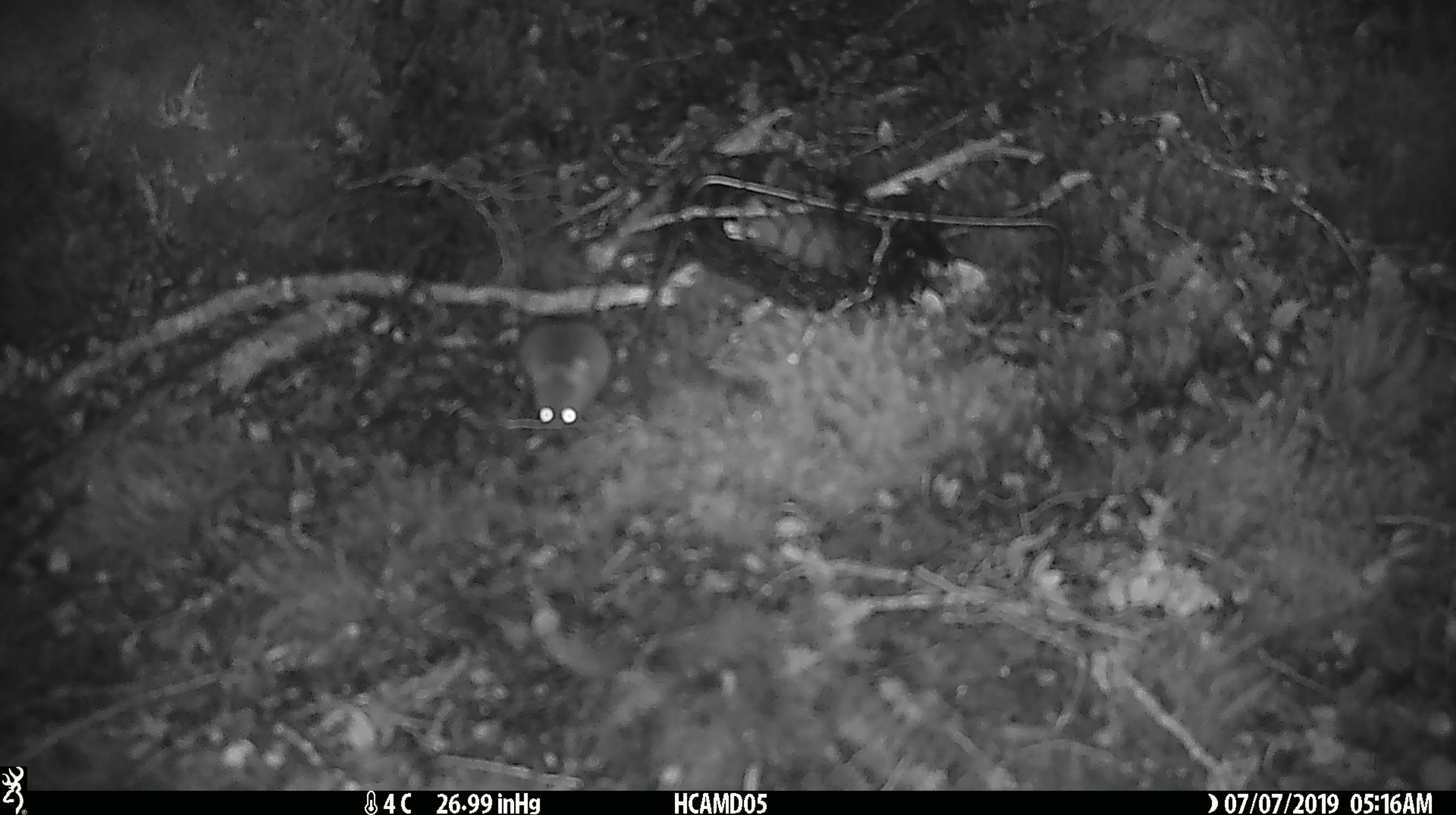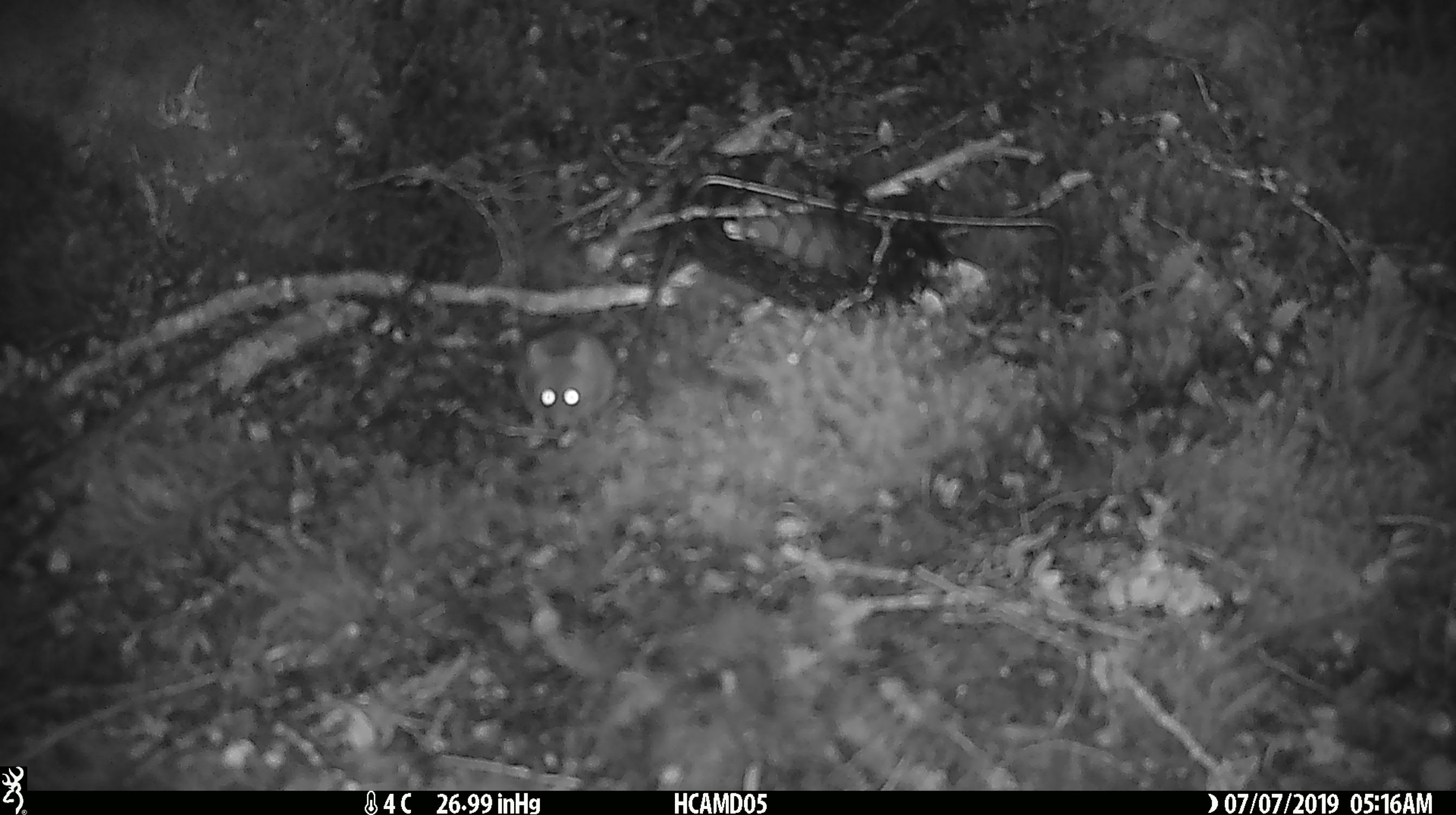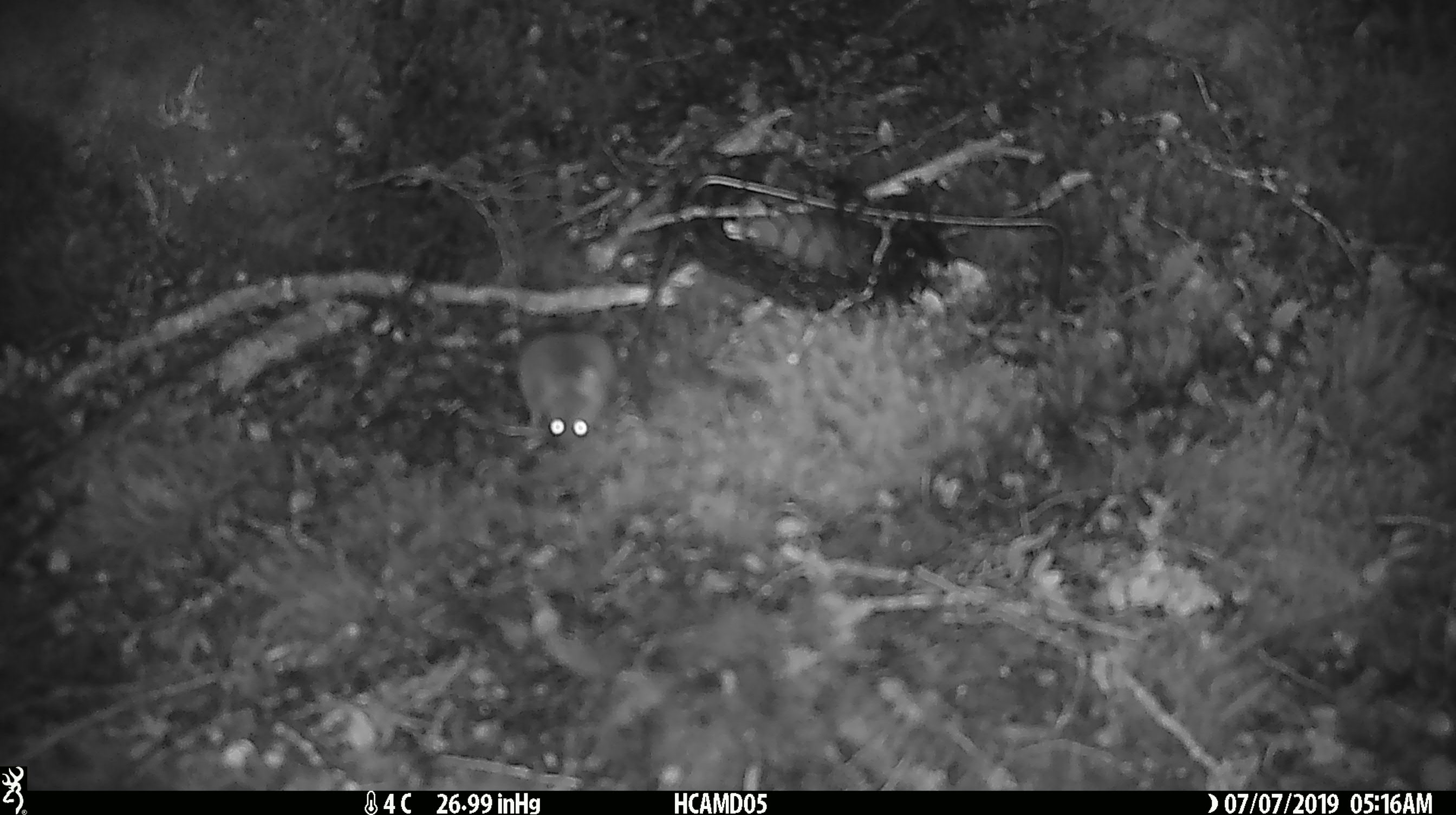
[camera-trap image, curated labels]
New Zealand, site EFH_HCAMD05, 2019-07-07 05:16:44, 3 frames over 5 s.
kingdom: Animalia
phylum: Chordata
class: Mammalia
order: Rodentia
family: Muridae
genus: Mus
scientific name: Mus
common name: mouse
Mouse (Mus).